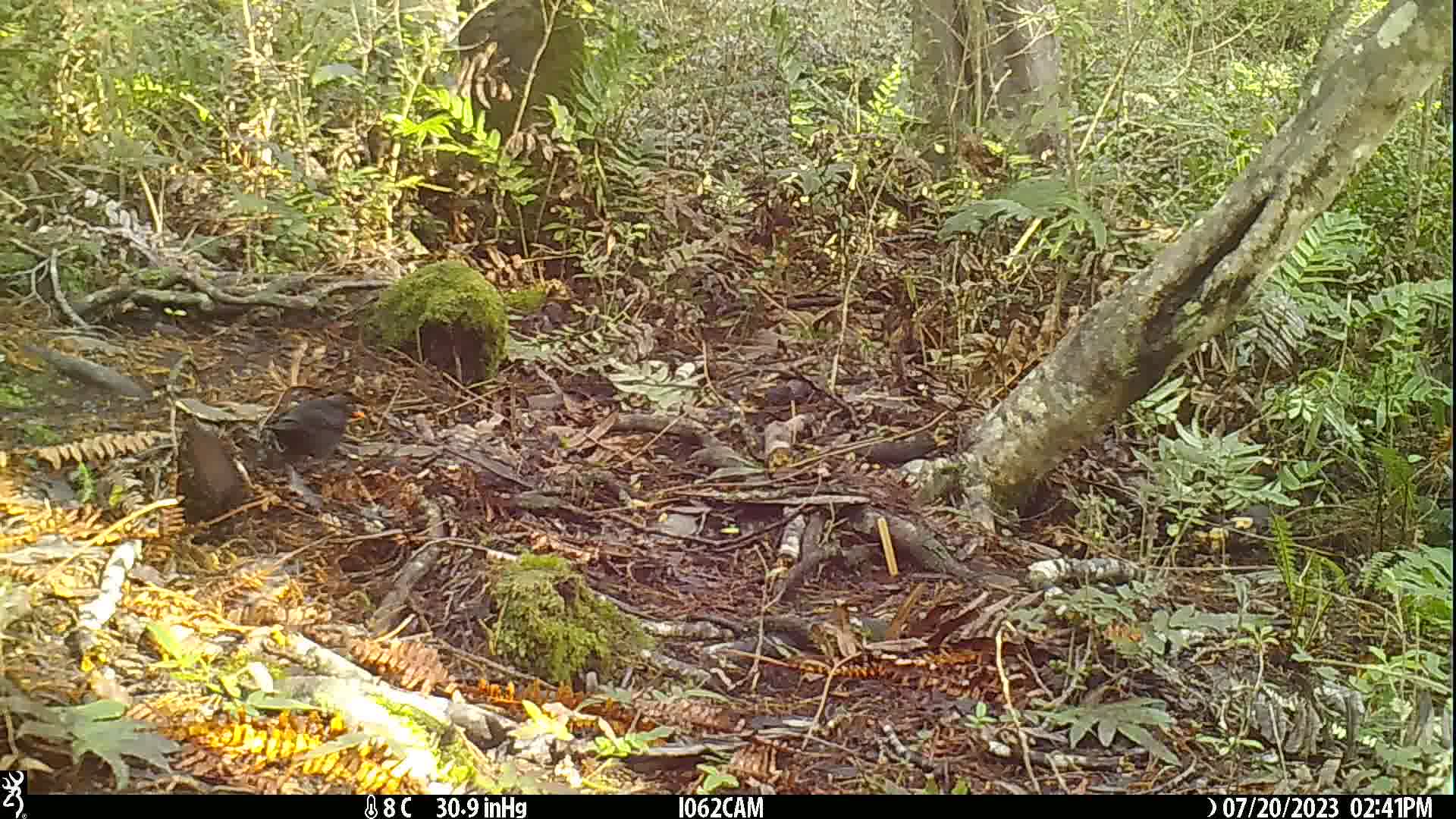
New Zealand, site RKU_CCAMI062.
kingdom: Animalia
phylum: Chordata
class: Aves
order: Passeriformes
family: Turdidae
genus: Turdus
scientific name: Turdus merula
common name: eurasian blackbird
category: blackbird